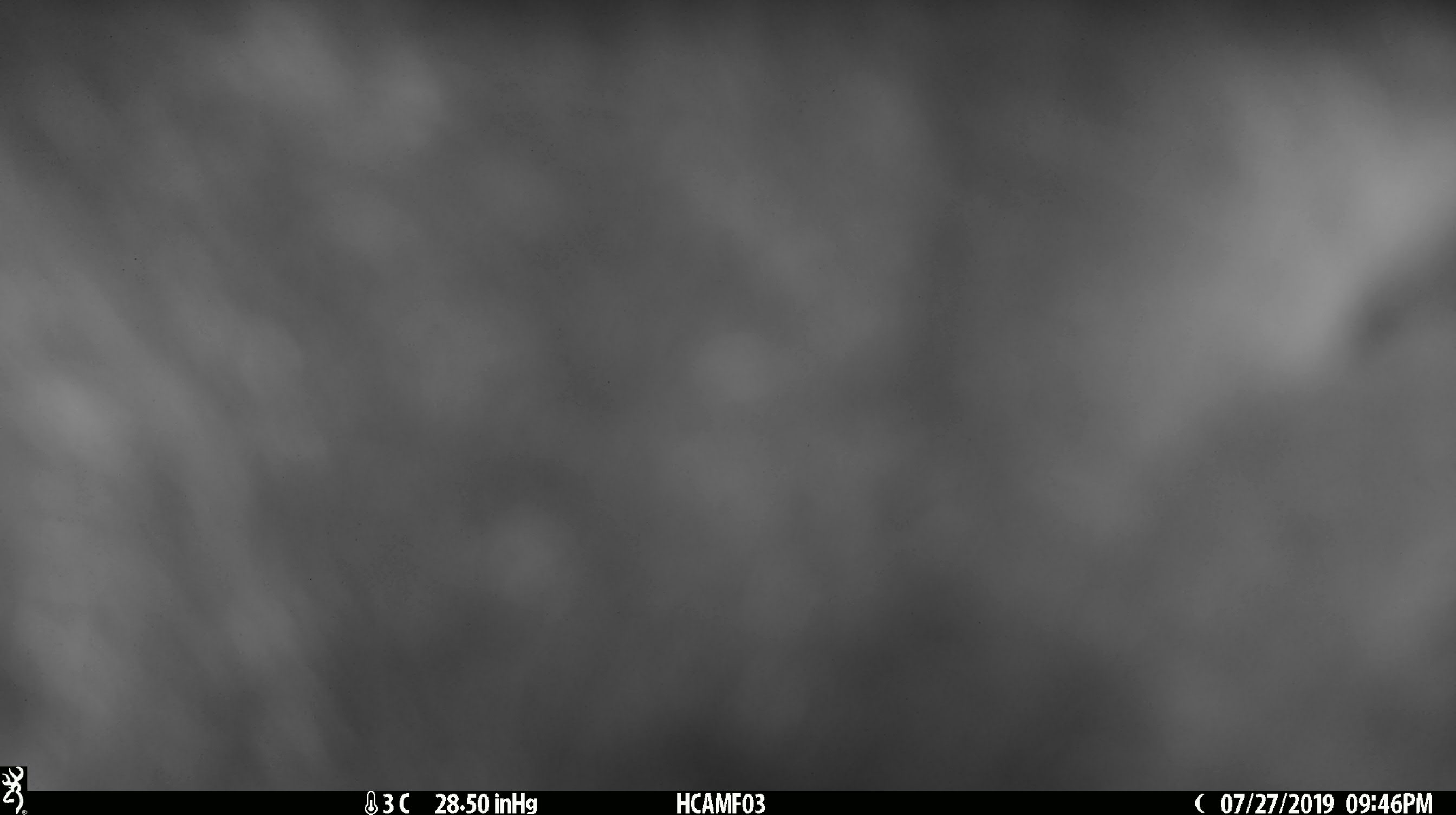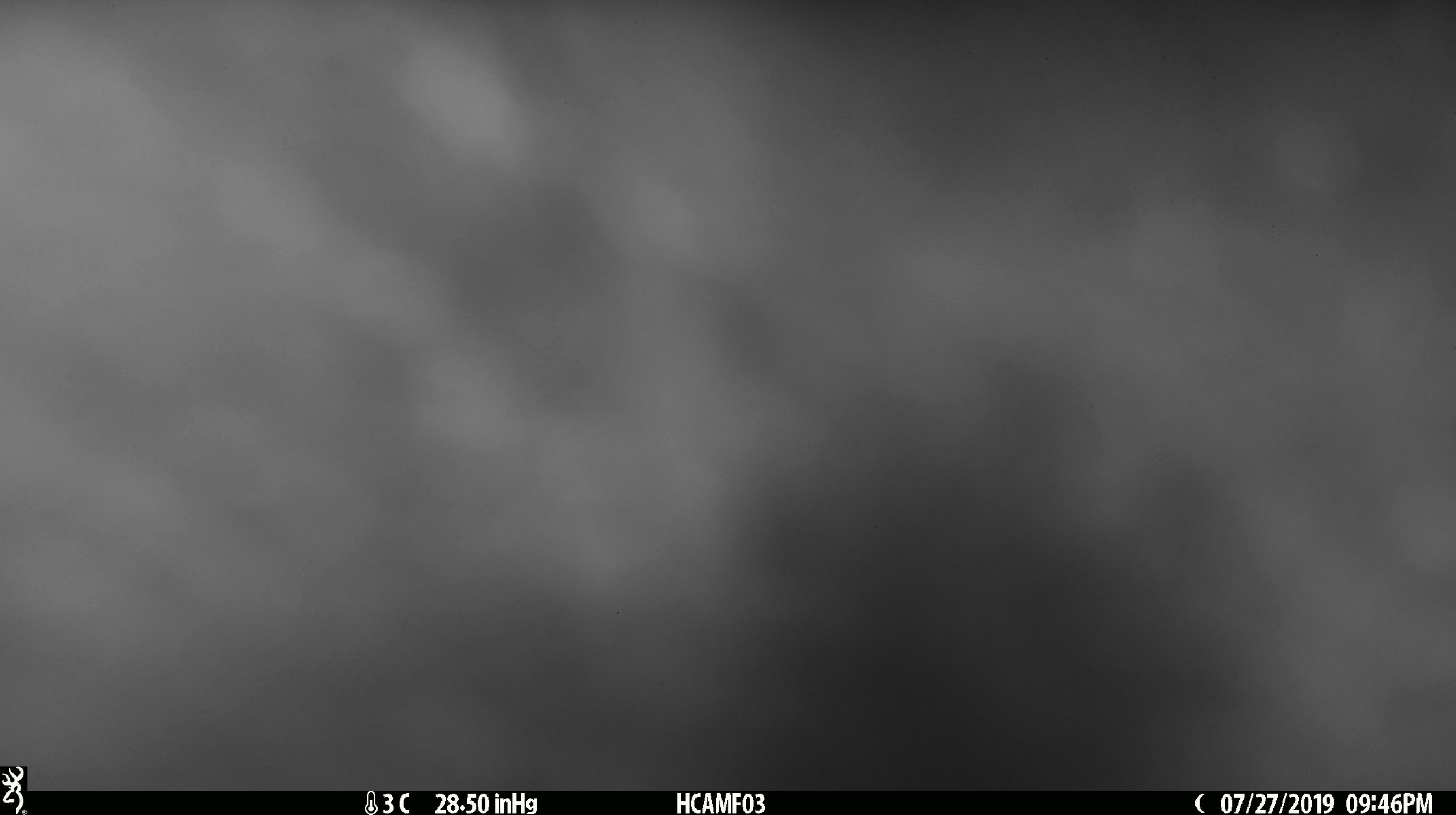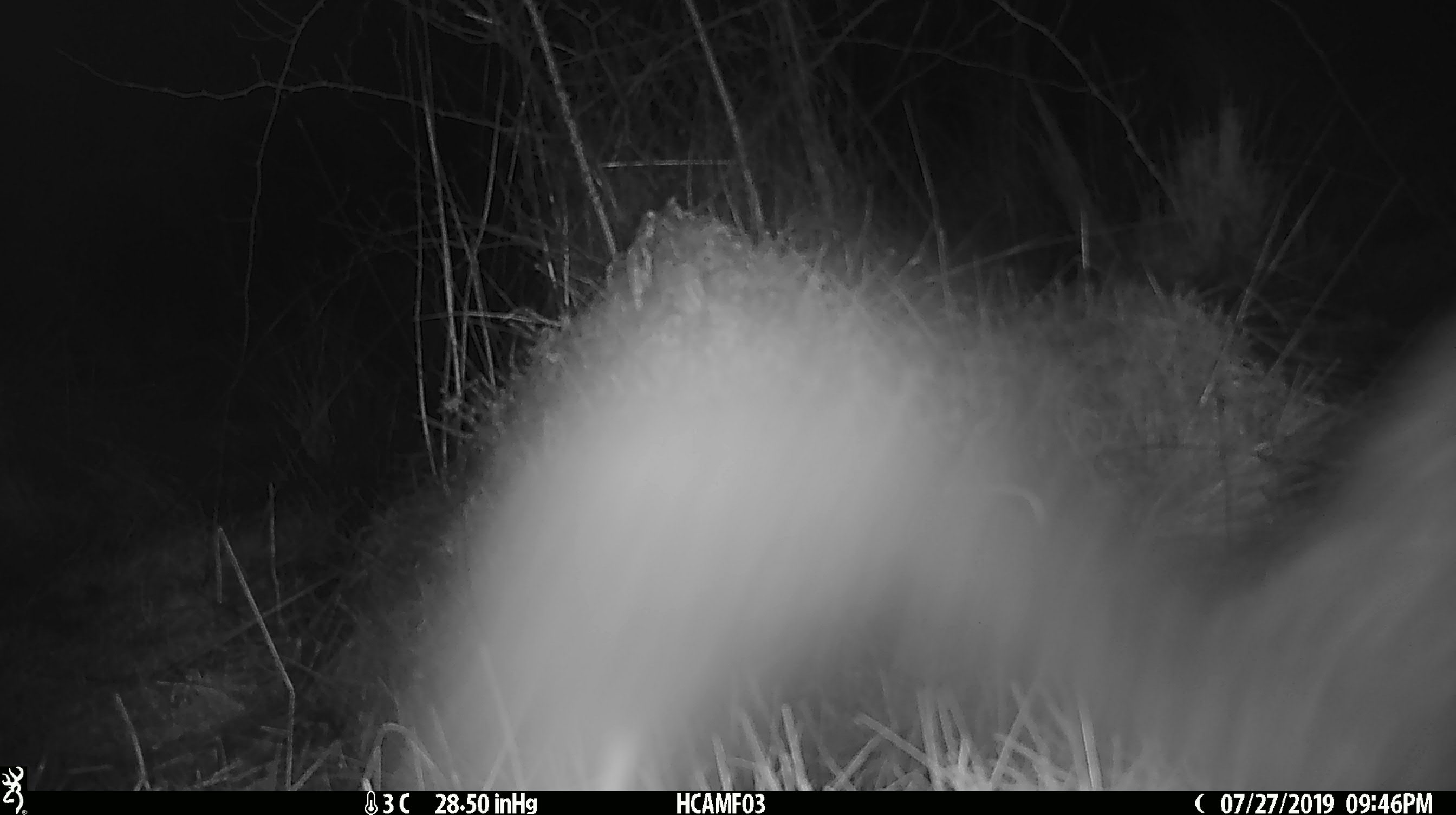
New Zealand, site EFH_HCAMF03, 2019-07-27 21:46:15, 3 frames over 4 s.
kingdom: Animalia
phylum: Chordata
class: Mammalia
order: Diprotodontia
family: Phalangeridae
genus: Trichosurus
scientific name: Trichosurus vulpecula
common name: common brushtail possum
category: possum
Possum (common brushtail possum) (Trichosurus vulpecula).